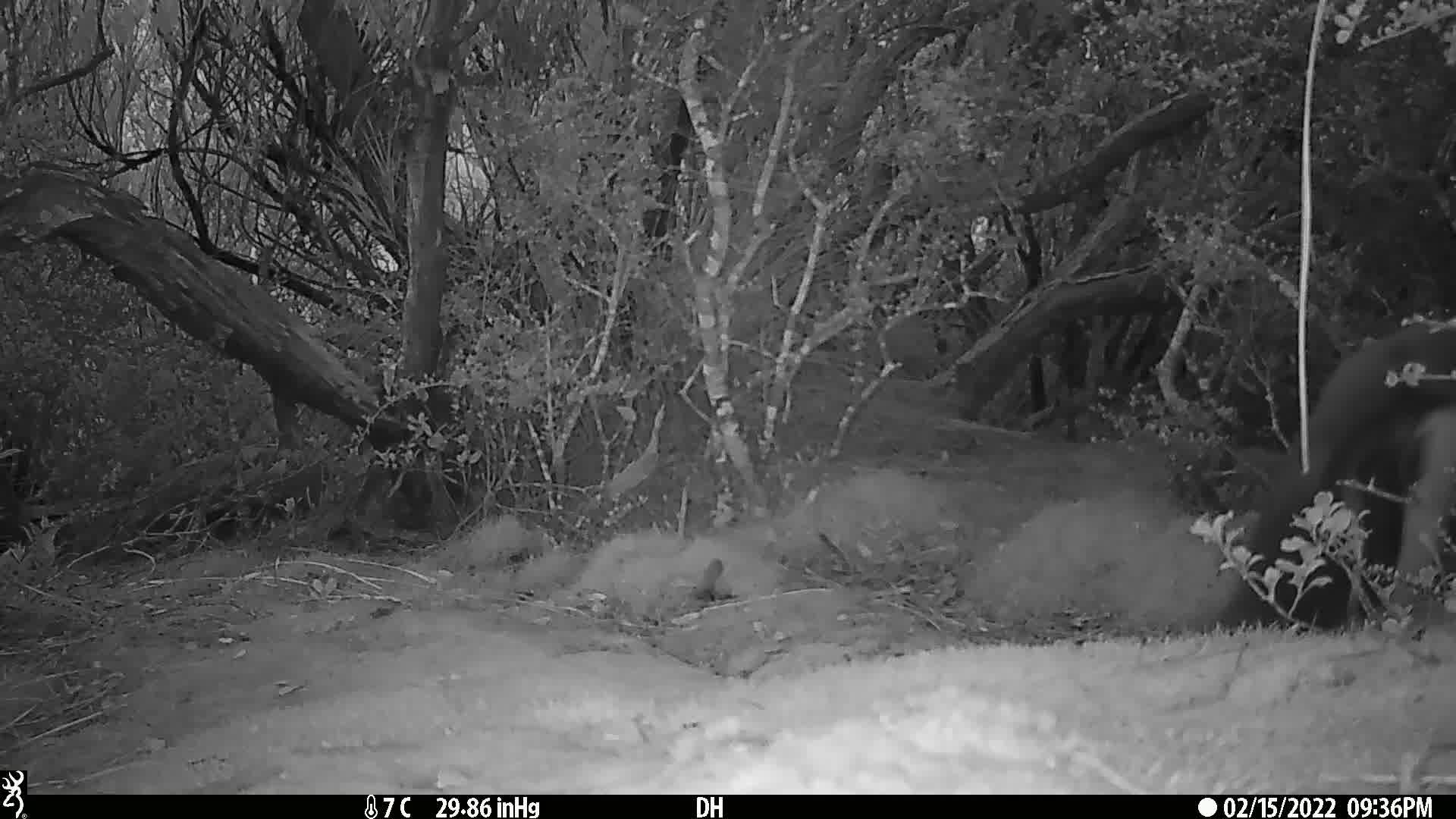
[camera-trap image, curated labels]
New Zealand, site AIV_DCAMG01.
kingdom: Animalia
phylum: Chordata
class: Aves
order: Sphenisciformes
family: Spheniscidae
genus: Megadyptes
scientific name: Megadyptes antipodes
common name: yellow-eyed penguin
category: yellow eyed penguin